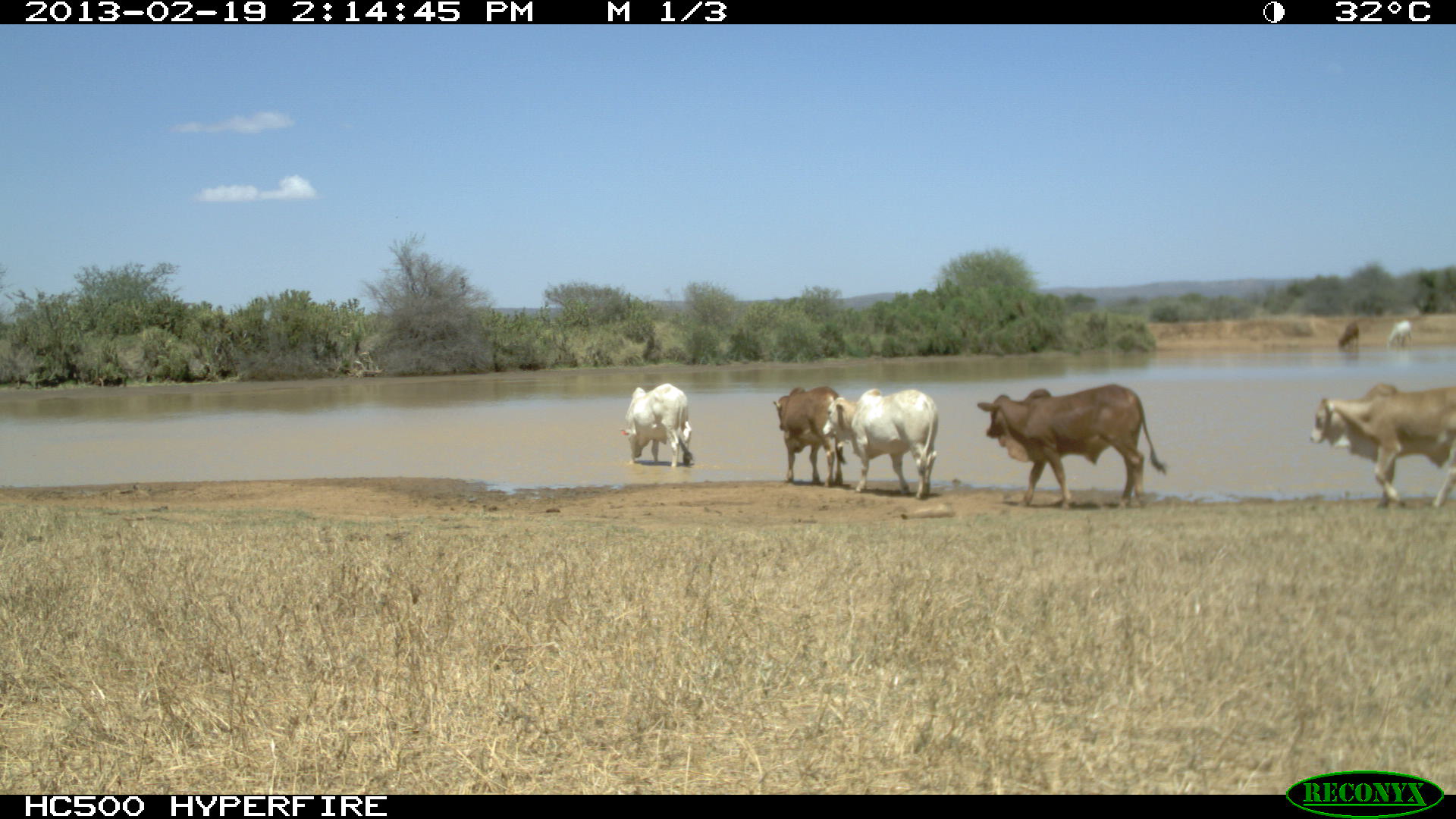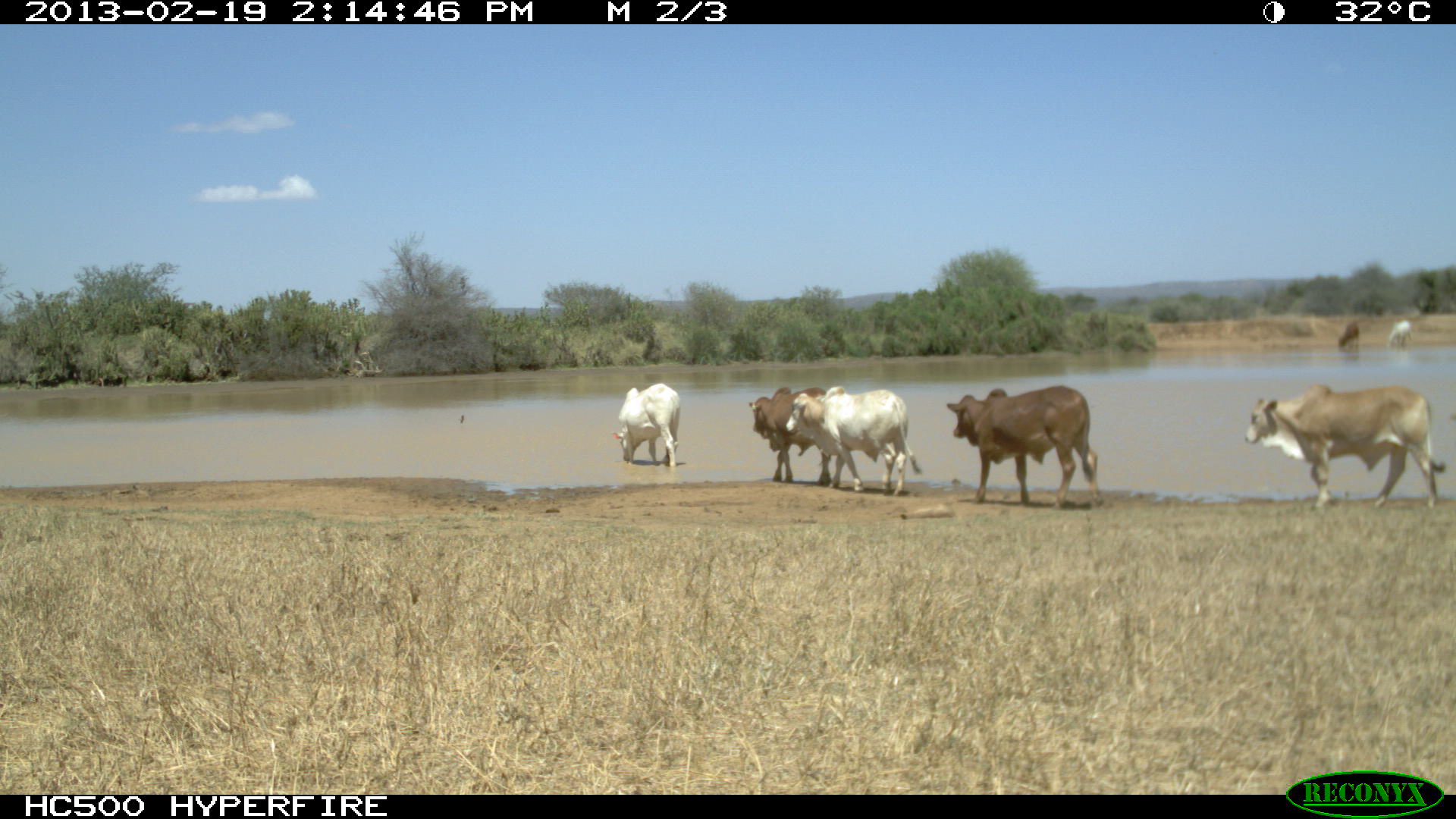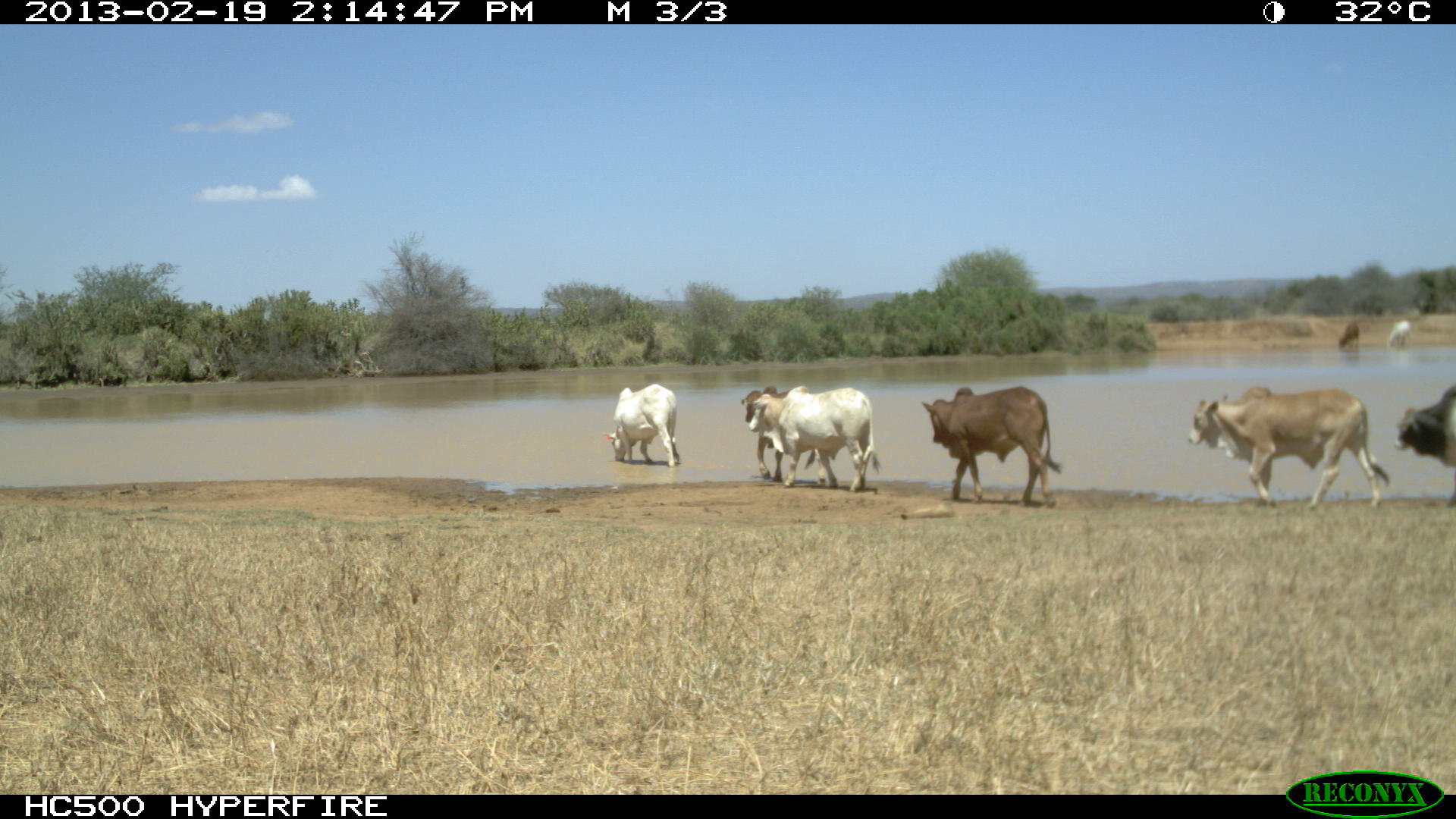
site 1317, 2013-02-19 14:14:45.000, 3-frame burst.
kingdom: Animalia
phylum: Chordata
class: Mammalia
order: Artiodactyla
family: Bovidae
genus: Bos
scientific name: Bos taurus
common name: domestic cattle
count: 1